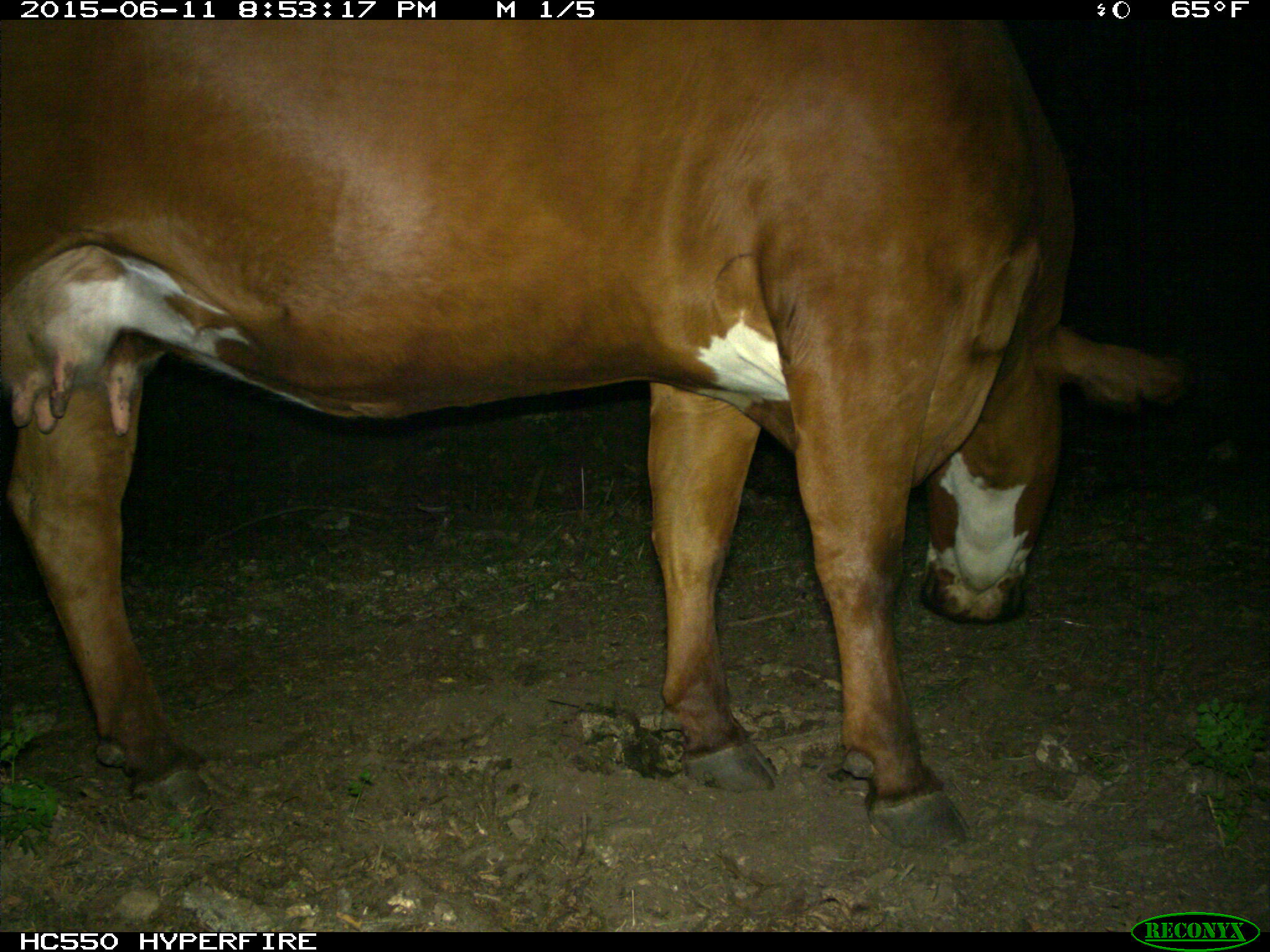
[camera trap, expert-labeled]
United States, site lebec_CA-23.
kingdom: Animalia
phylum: Chordata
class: Mammalia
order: Artiodactyla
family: Bovidae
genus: Bos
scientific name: Bos taurus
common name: domestic cow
Bos taurus (domestic cow).